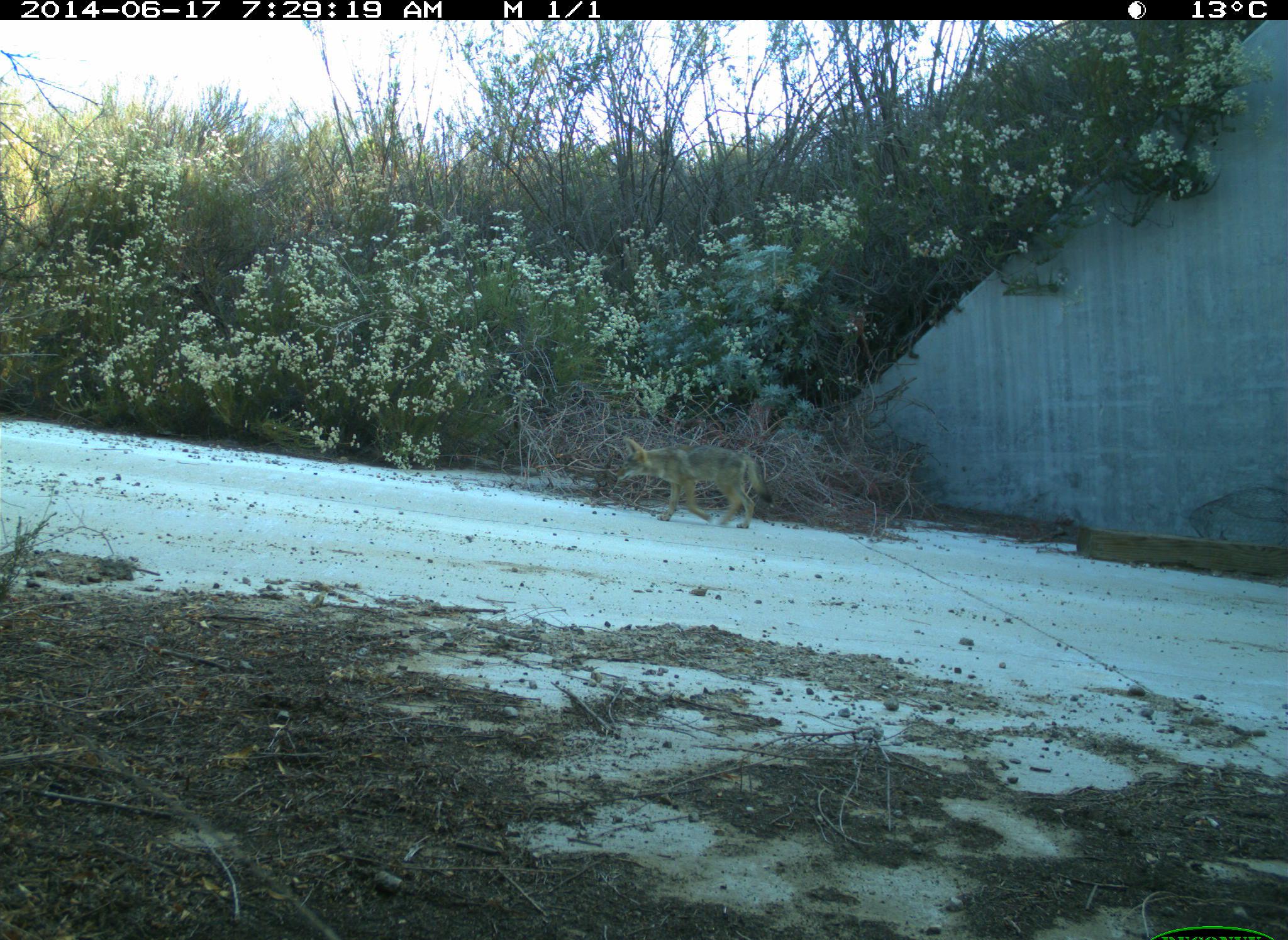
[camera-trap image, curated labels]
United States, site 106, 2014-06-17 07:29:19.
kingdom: Animalia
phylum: Chordata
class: Mammalia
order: Carnivora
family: Canidae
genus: Canis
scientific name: Canis latrans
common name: coyote